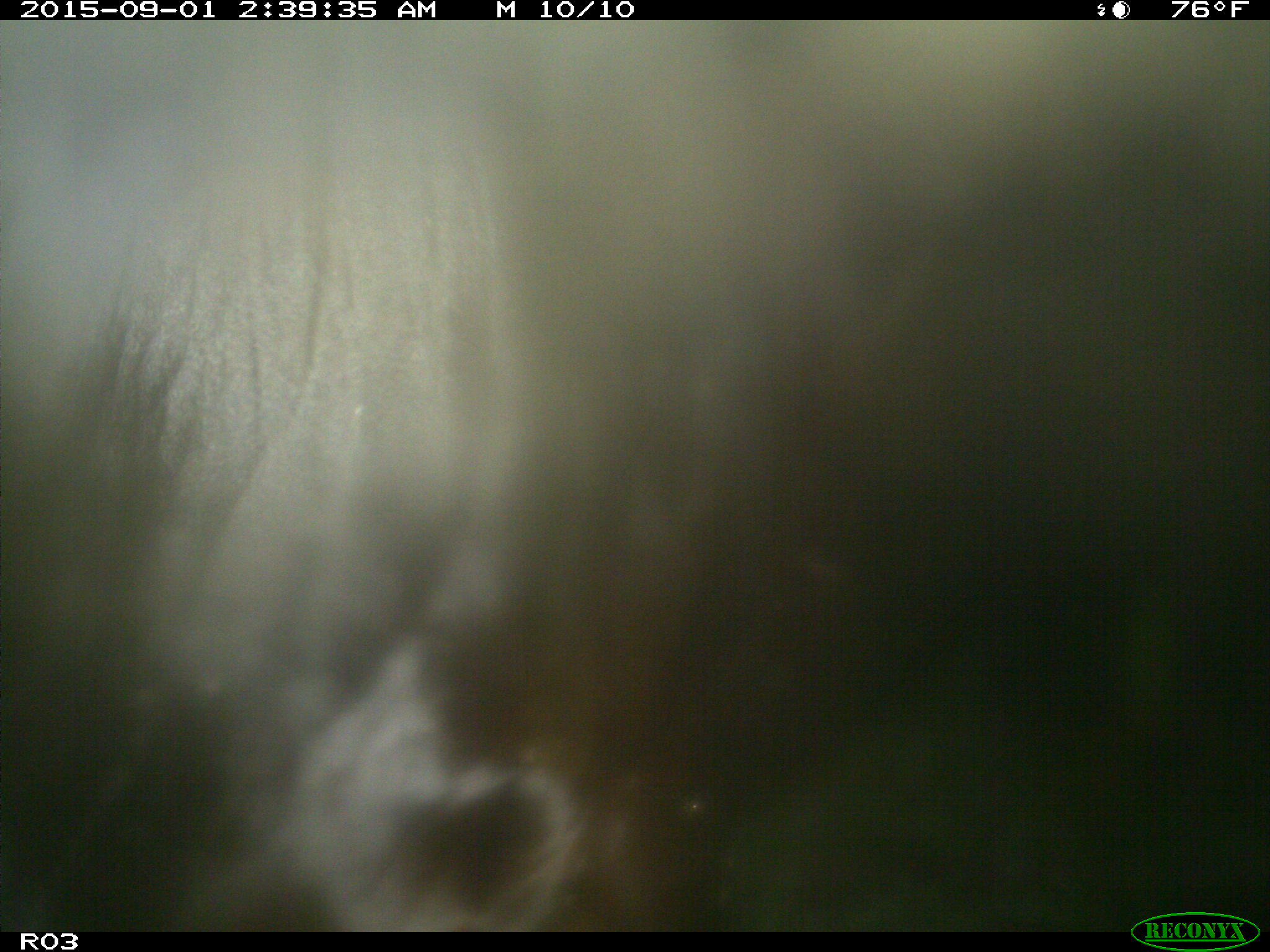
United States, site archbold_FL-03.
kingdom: Animalia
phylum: Chordata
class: Mammalia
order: Artiodactyla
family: Bovidae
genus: Bos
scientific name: Bos taurus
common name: domestic cow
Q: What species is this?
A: Bos taurus (domestic cow).